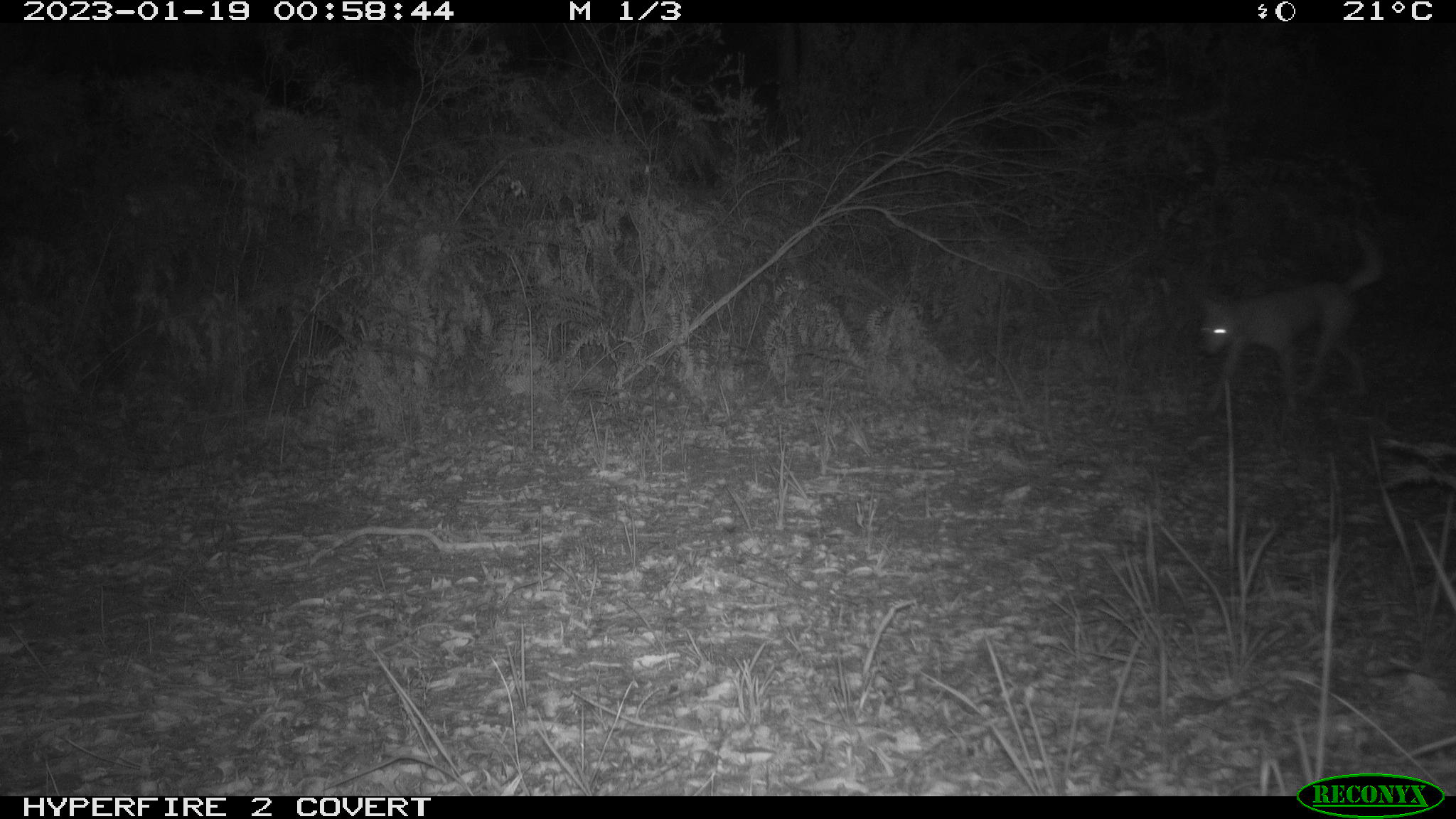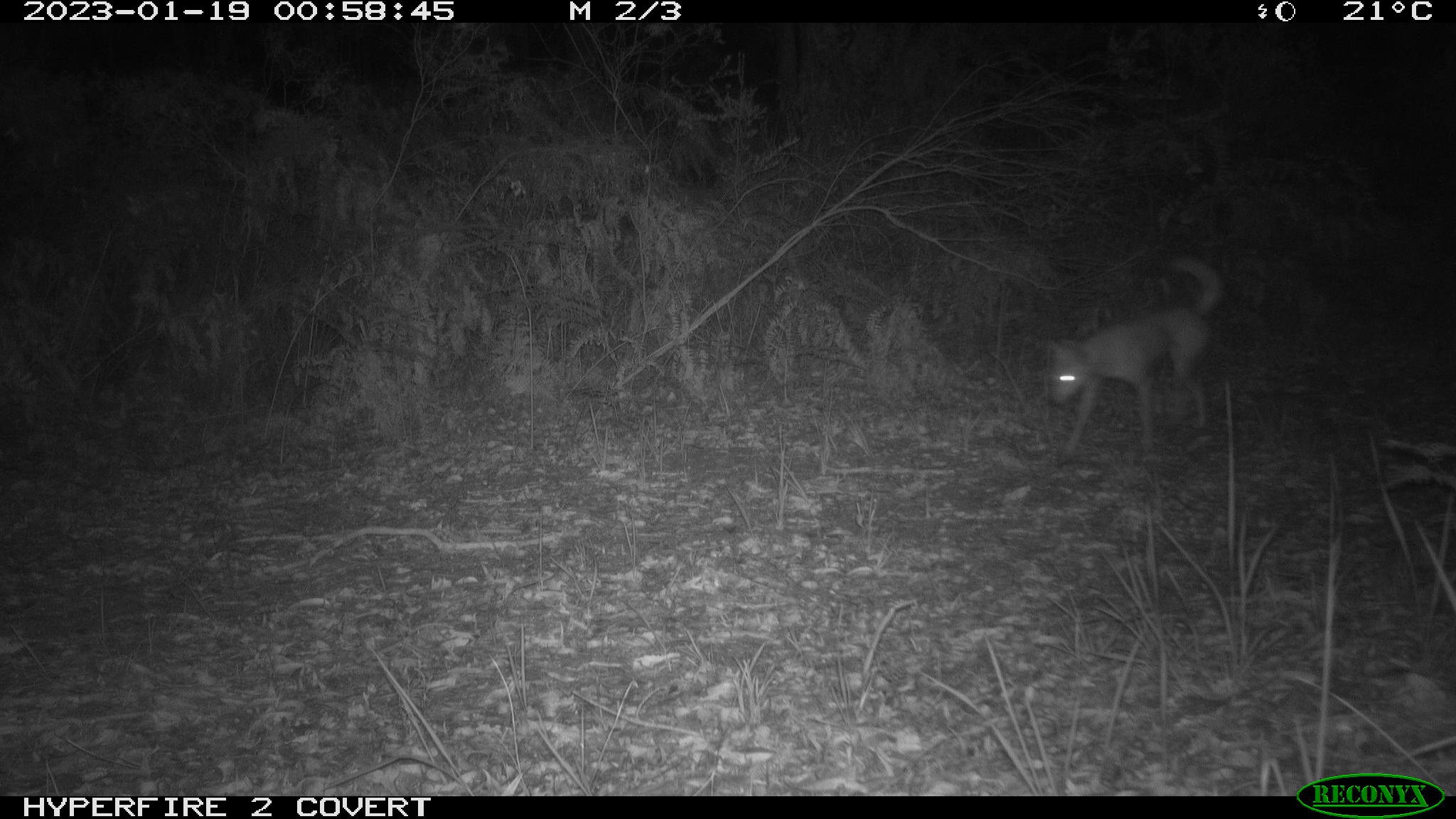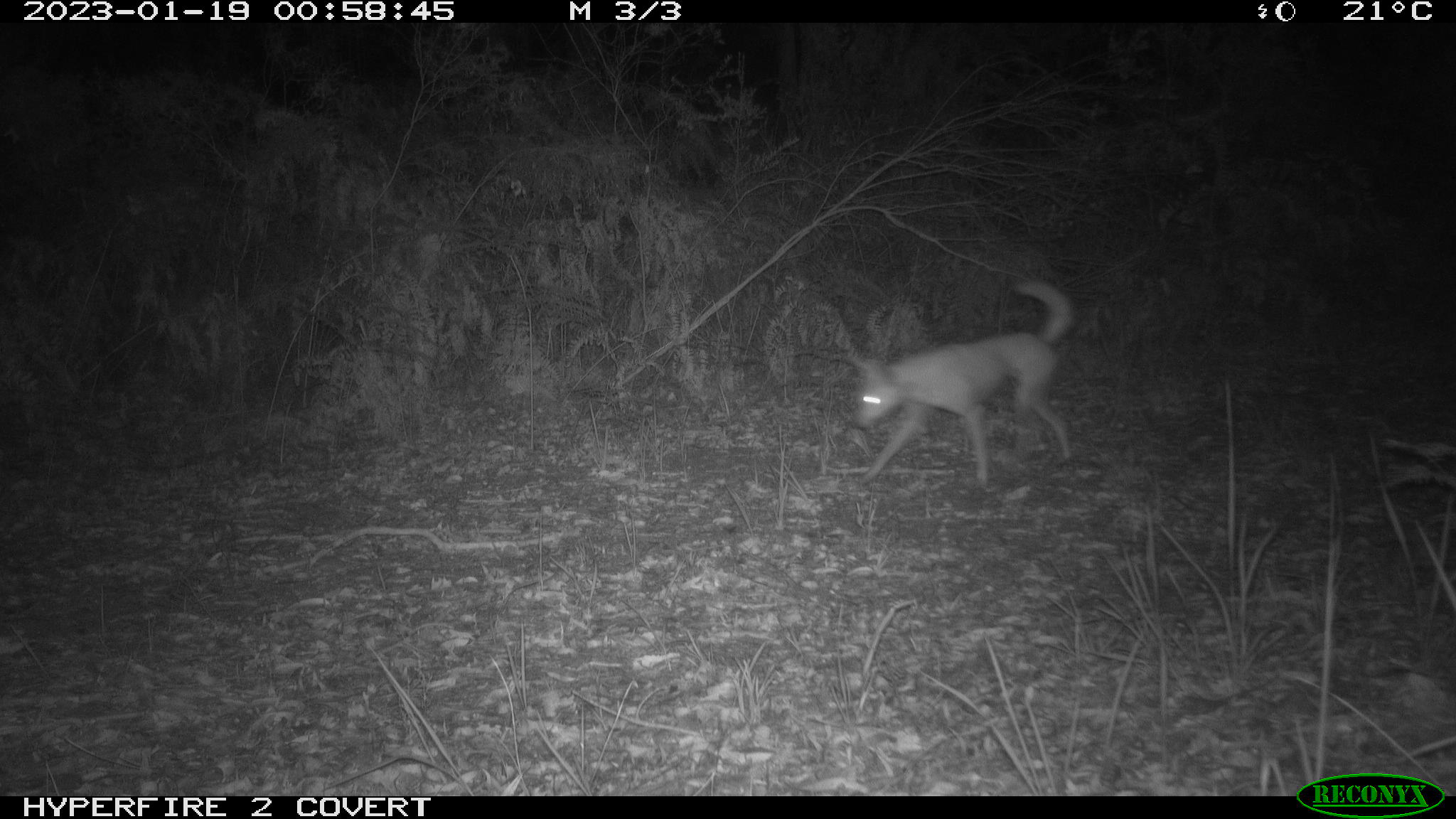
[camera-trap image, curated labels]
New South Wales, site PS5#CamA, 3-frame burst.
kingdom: Animalia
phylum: Chordata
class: Mammalia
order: Carnivora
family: Canidae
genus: Canis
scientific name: Canis familiaris dingo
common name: dingo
Dingo (Canis familiaris dingo).